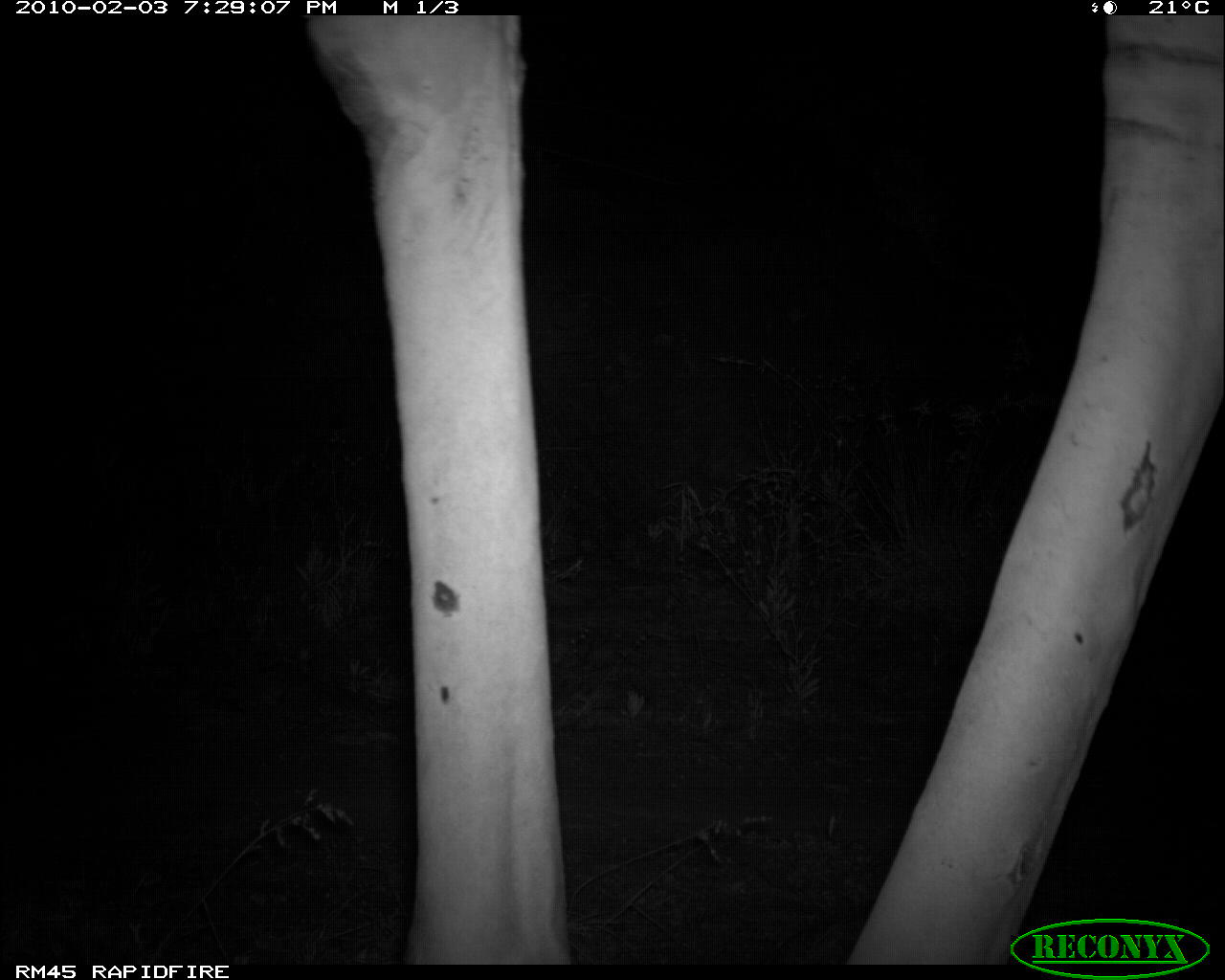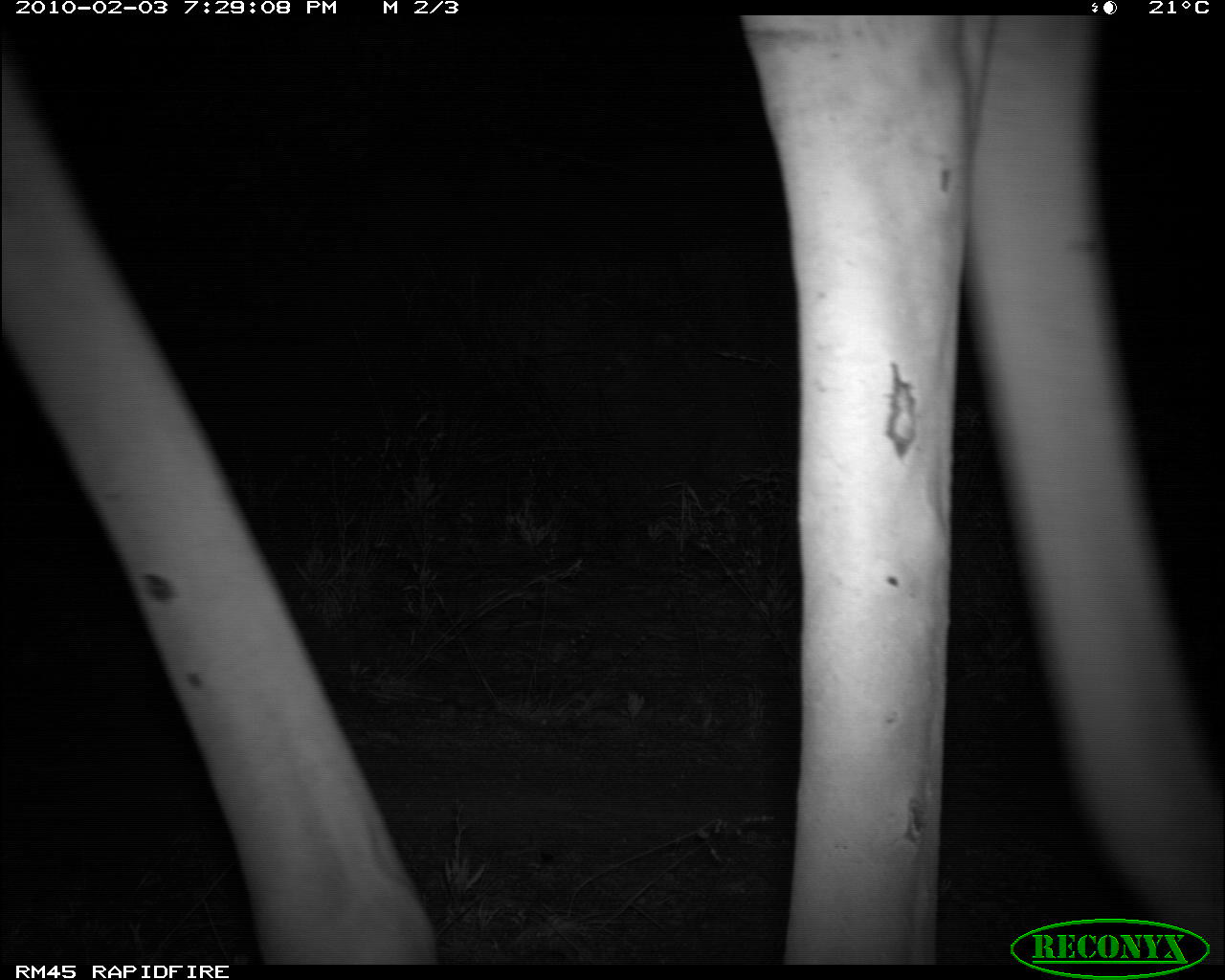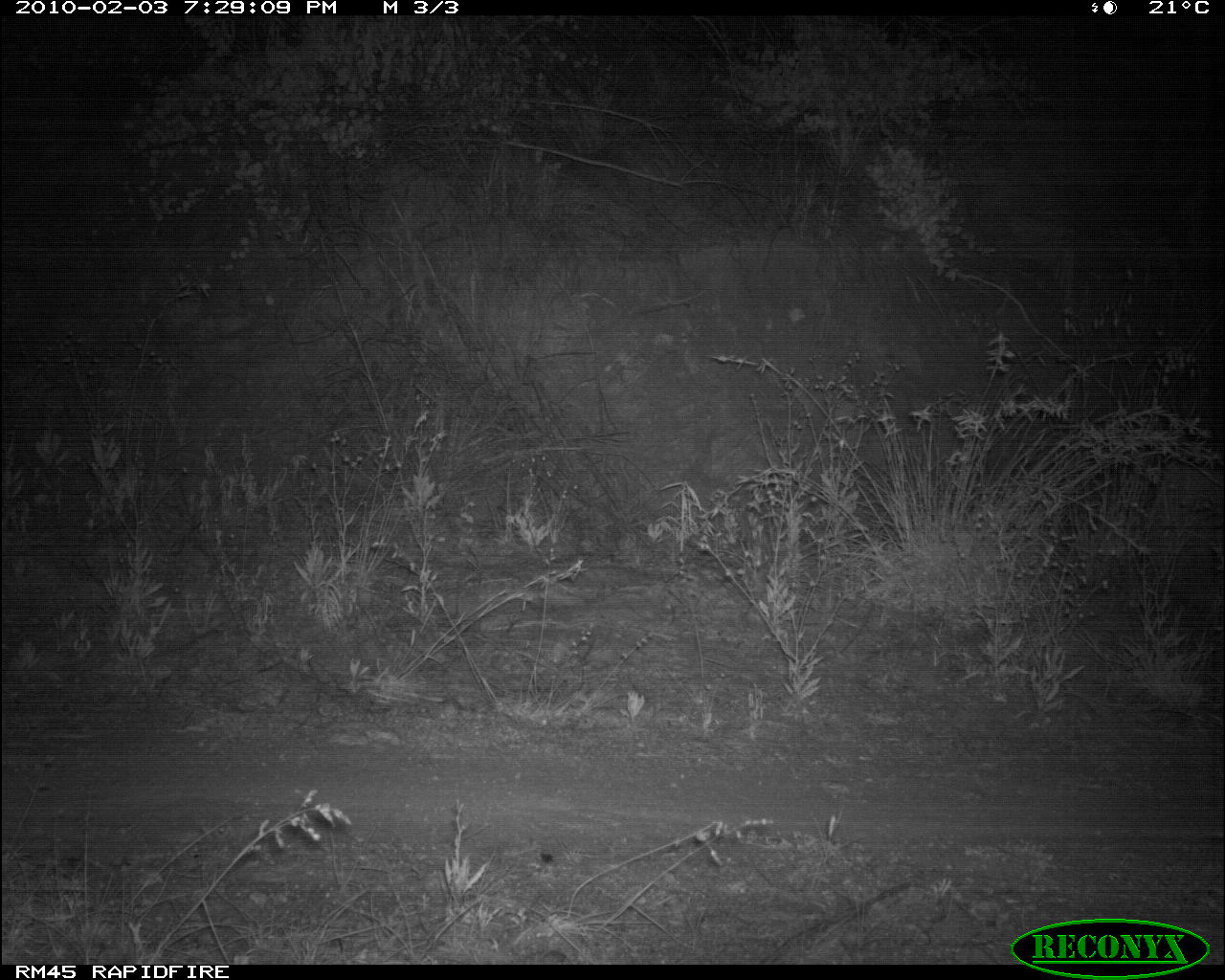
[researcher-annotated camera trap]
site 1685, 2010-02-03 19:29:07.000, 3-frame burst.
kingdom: Animalia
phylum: Chordata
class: Mammalia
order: Artiodactyla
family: Giraffidae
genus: Giraffa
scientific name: Giraffa camelopardalis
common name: giraffe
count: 1